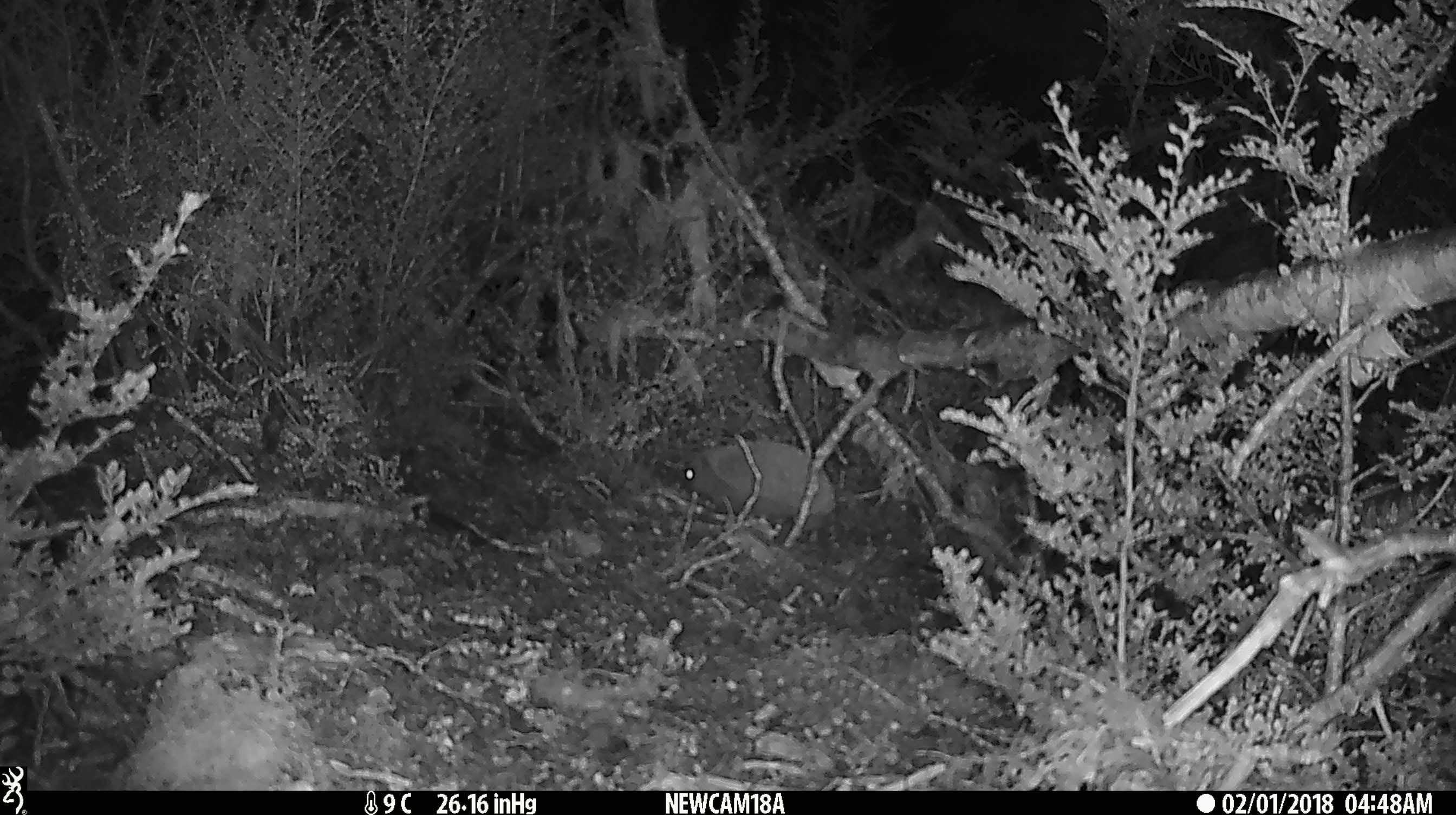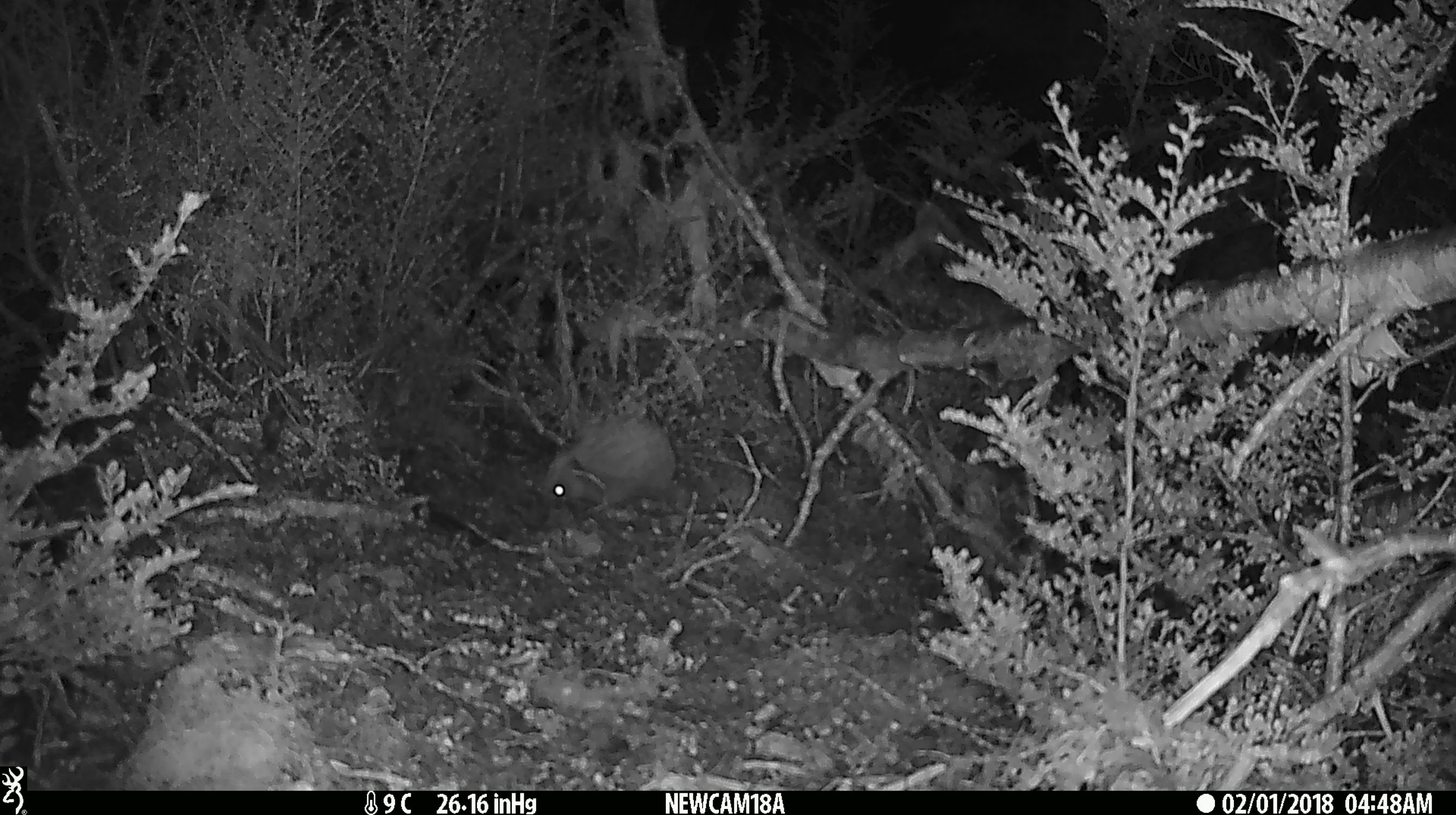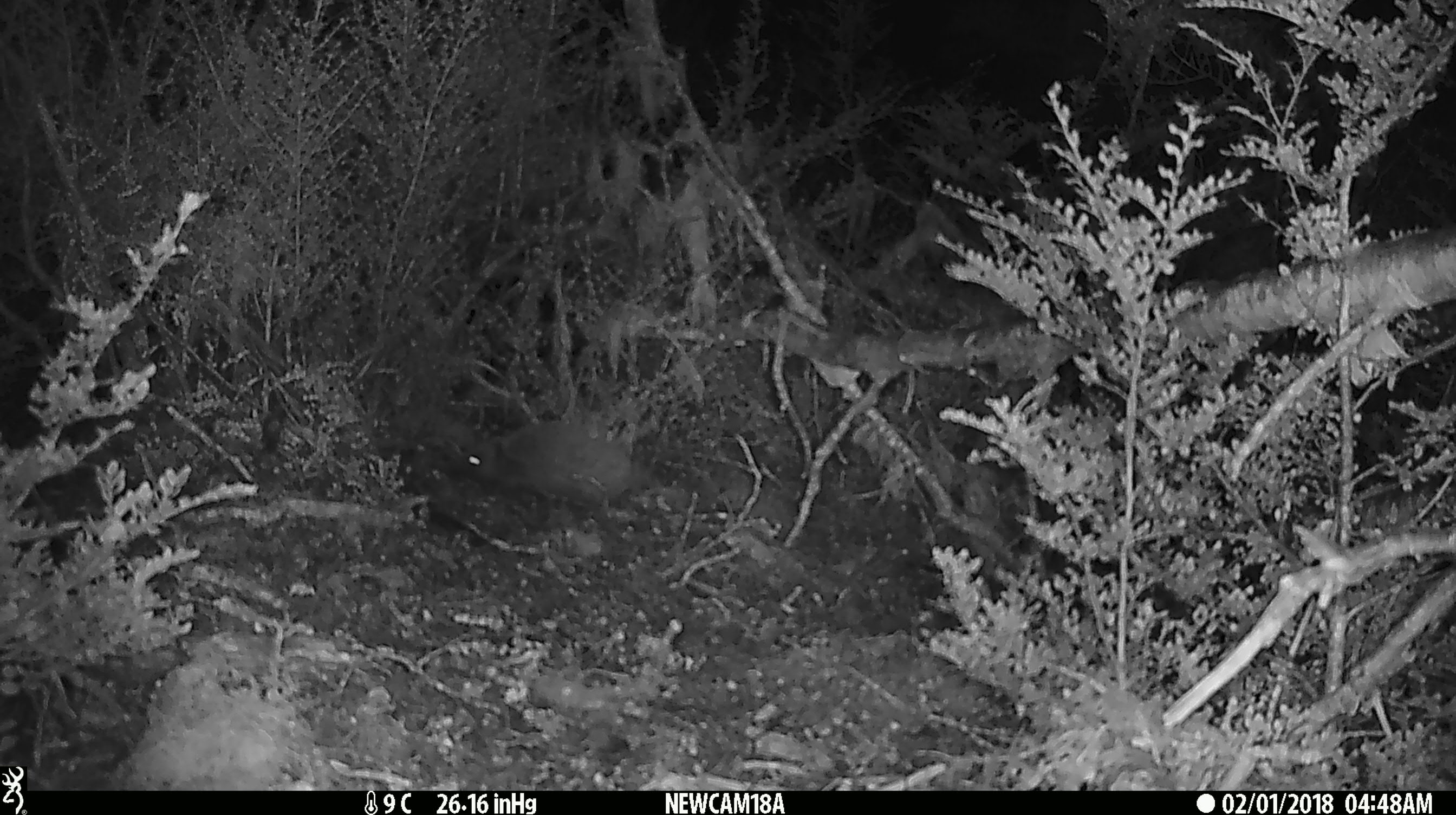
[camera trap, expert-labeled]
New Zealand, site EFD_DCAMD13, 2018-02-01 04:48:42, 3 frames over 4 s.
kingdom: Animalia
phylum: Chordata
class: Mammalia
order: Eulipotyphla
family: Erinaceidae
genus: Erinaceus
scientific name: Erinaceus europaeus europaeus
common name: european hedgehog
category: hedgehog